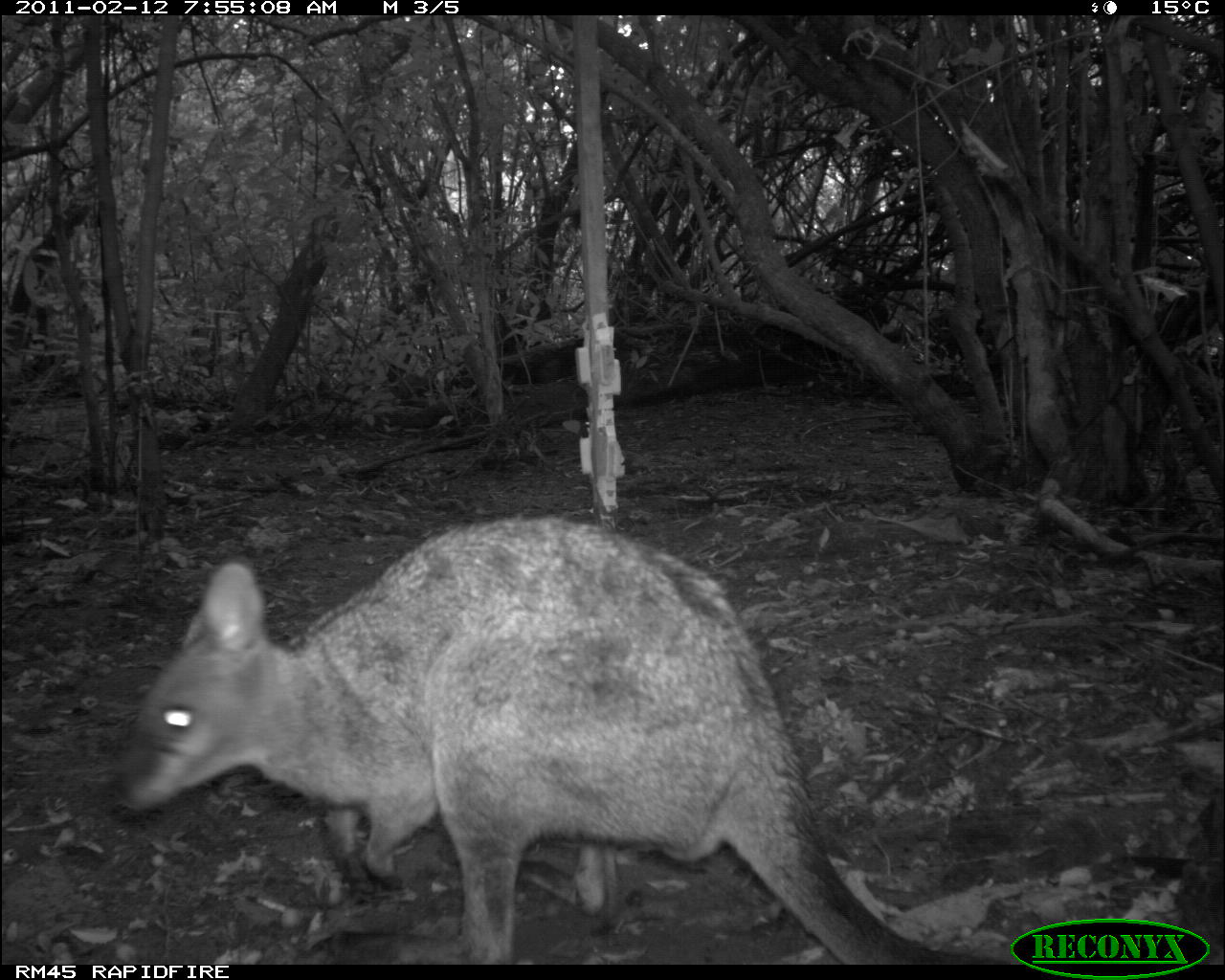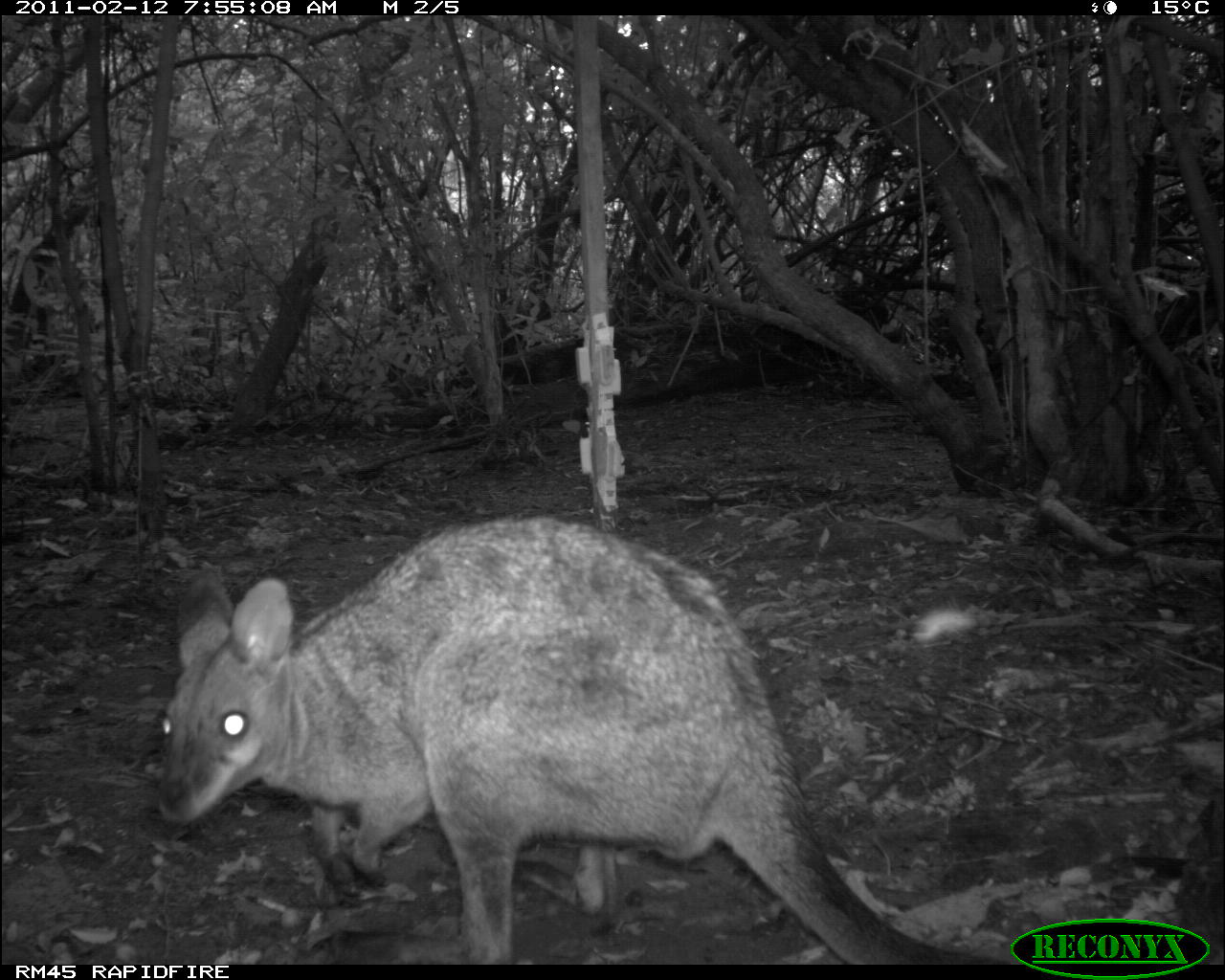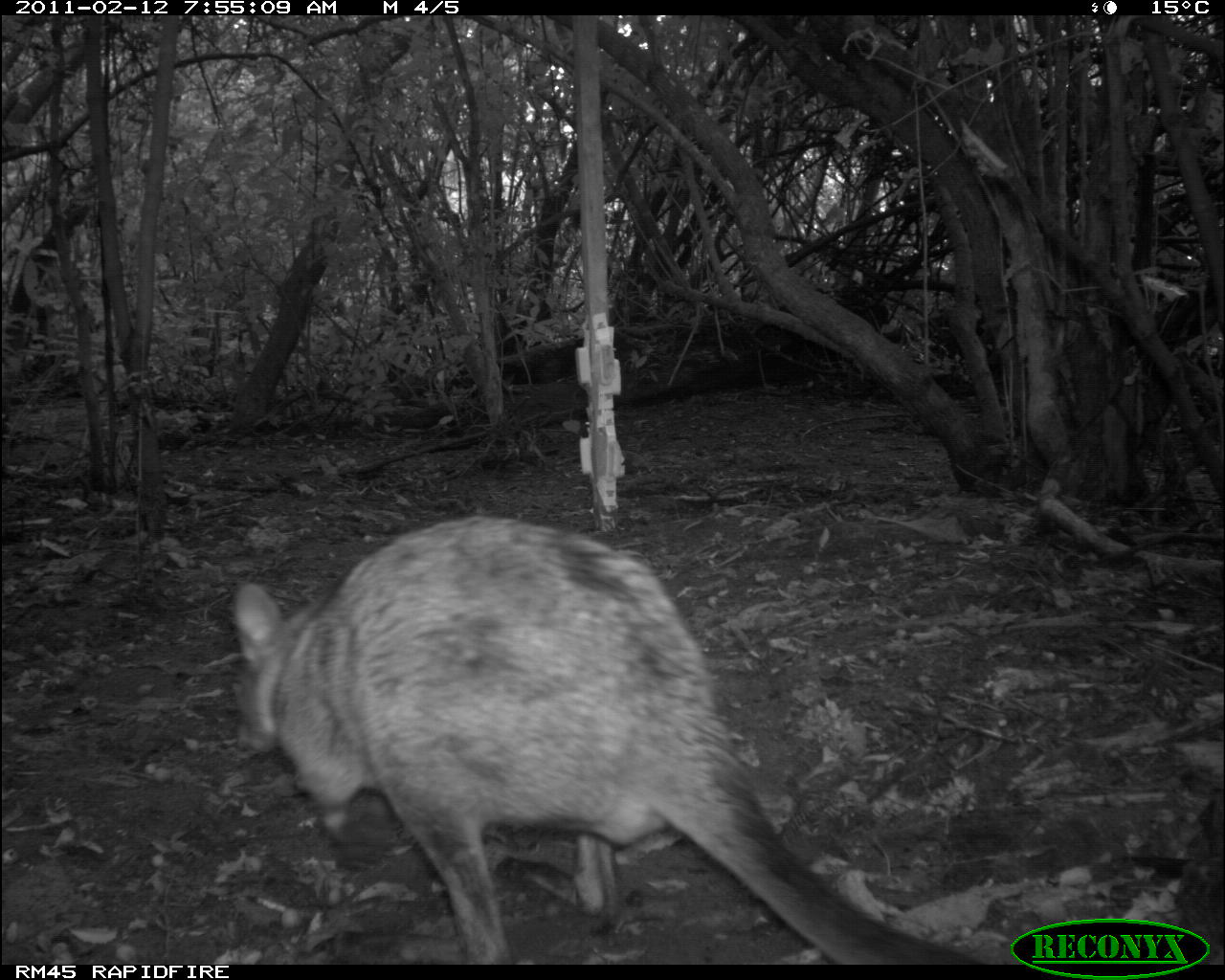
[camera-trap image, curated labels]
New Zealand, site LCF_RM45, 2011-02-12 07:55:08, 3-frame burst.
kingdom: Animalia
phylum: Chordata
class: Mammalia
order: Diprotodontia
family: Macropodidae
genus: Notamacropus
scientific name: Notamacropus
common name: wallaby